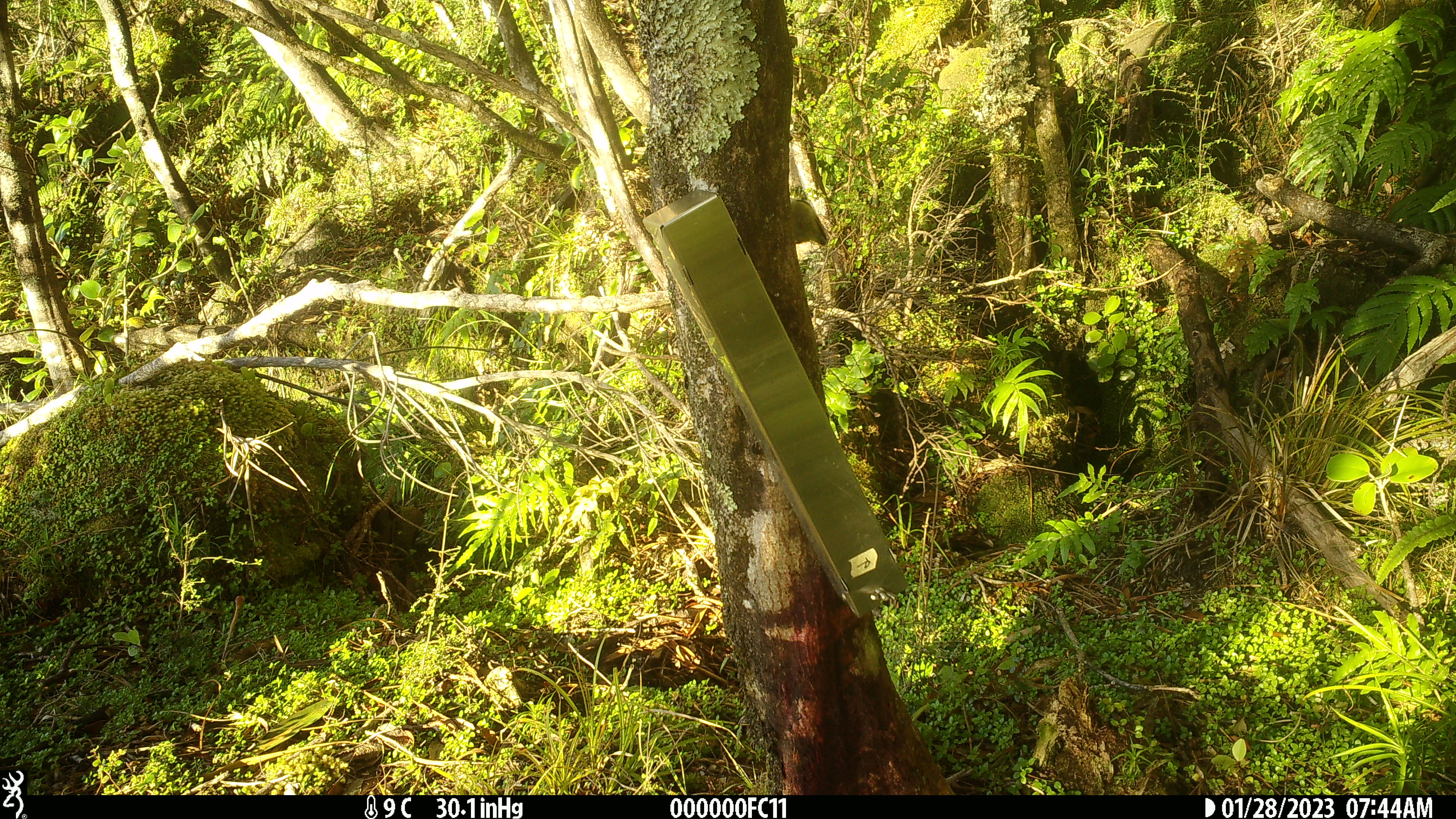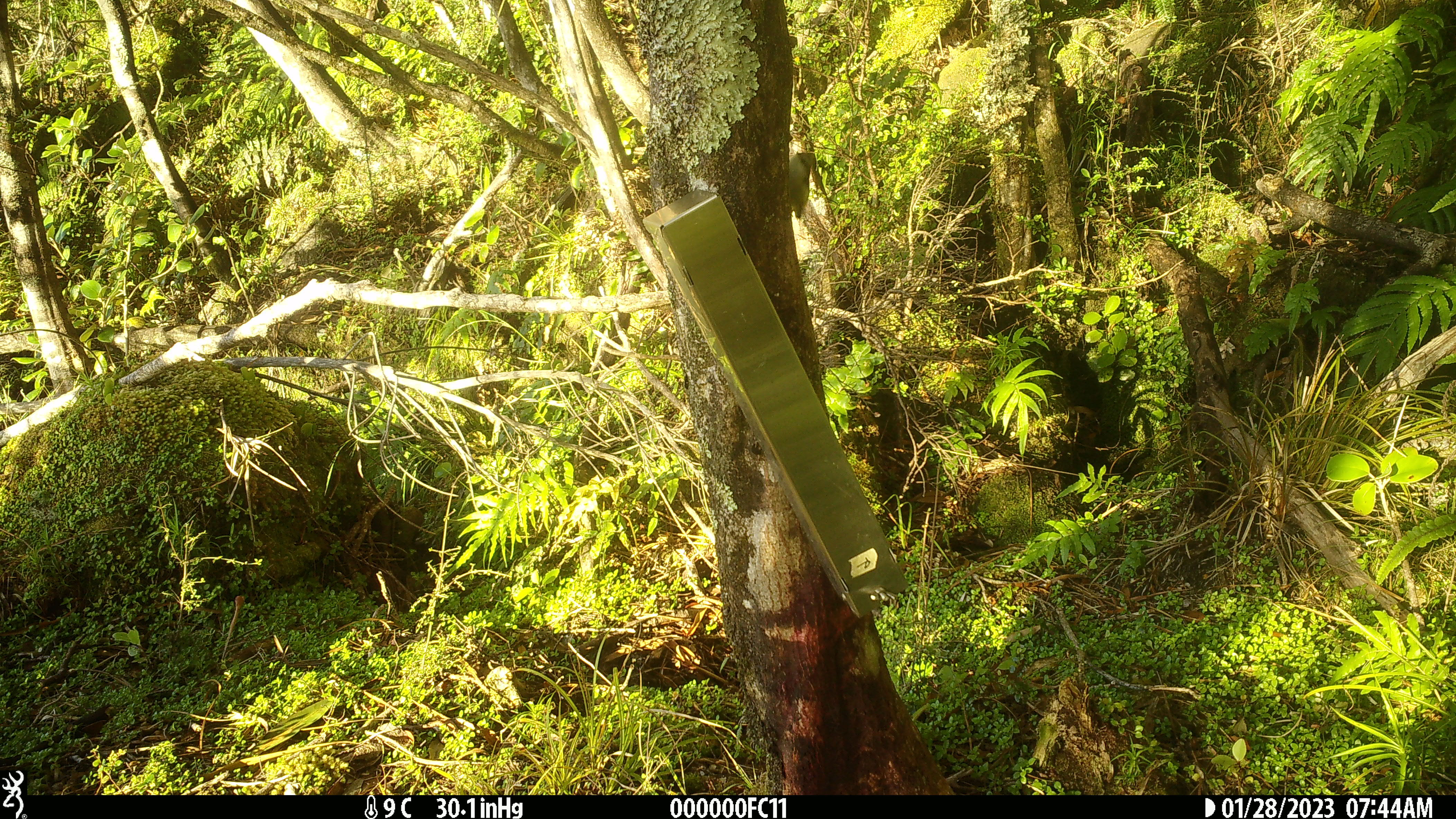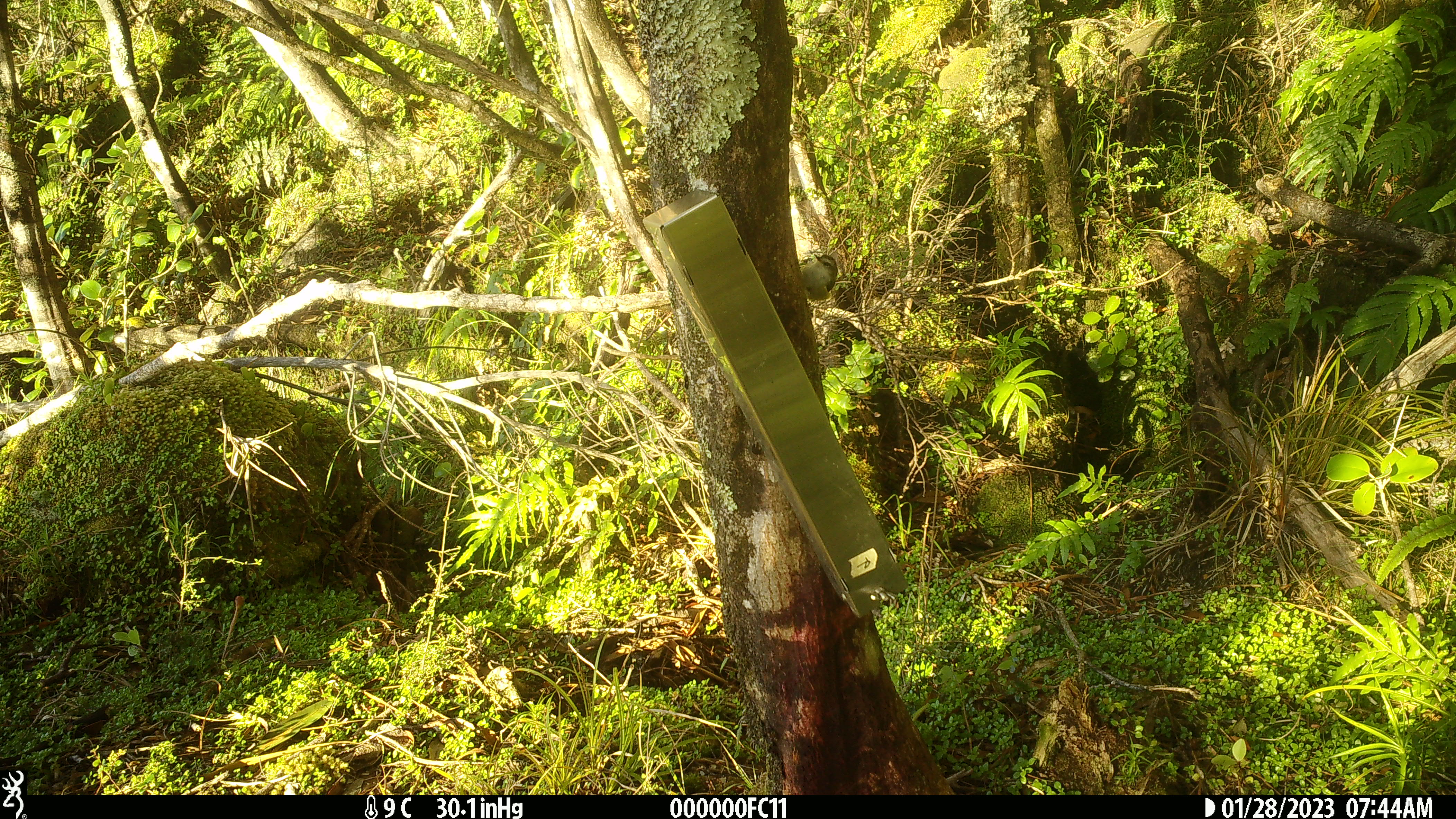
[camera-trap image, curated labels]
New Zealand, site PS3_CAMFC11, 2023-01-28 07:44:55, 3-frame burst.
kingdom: Animalia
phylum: Chordata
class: Aves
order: Passeriformes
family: Acanthisittidae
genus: Acanthisitta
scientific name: Acanthisitta chloris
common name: rifleman